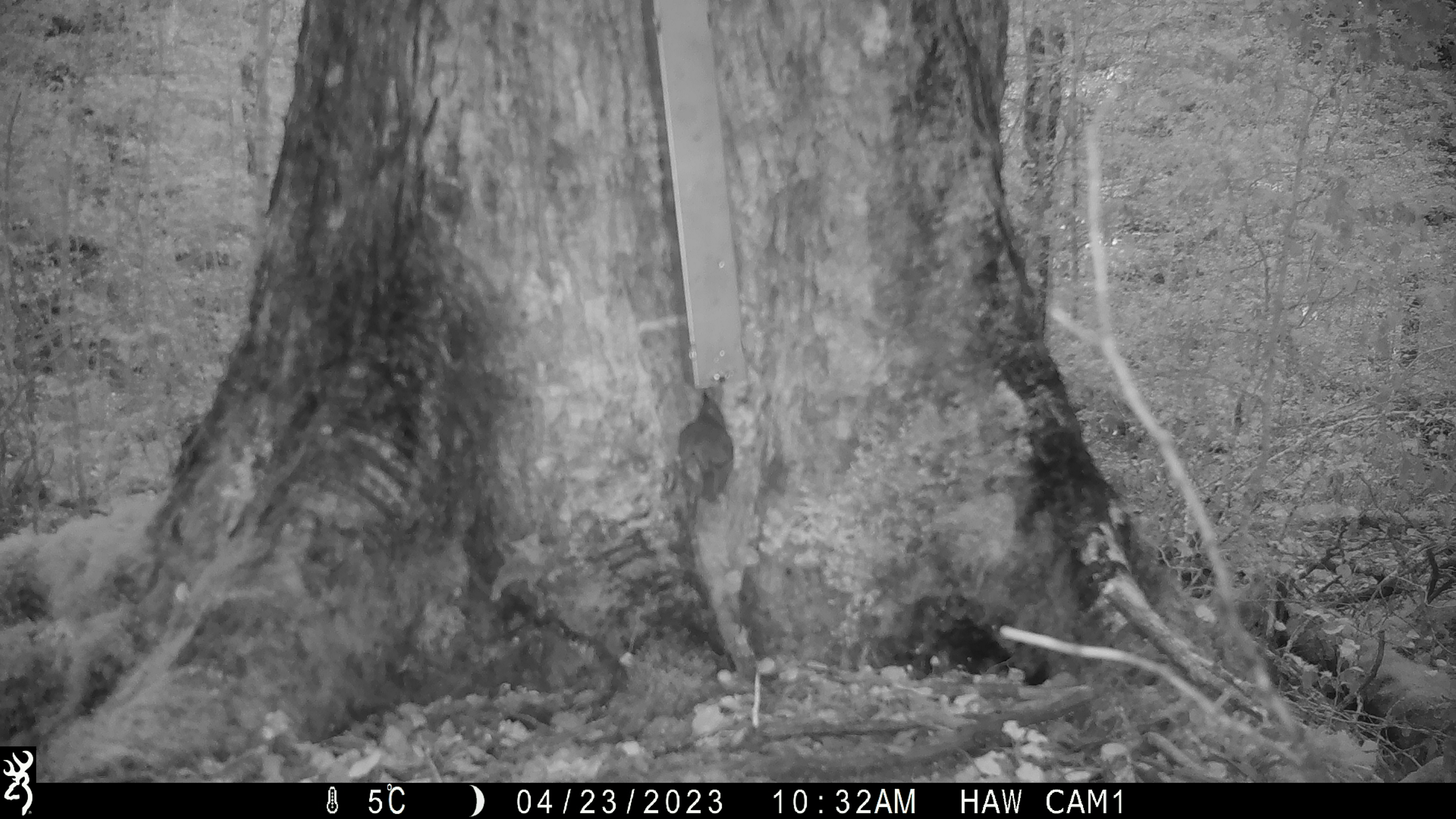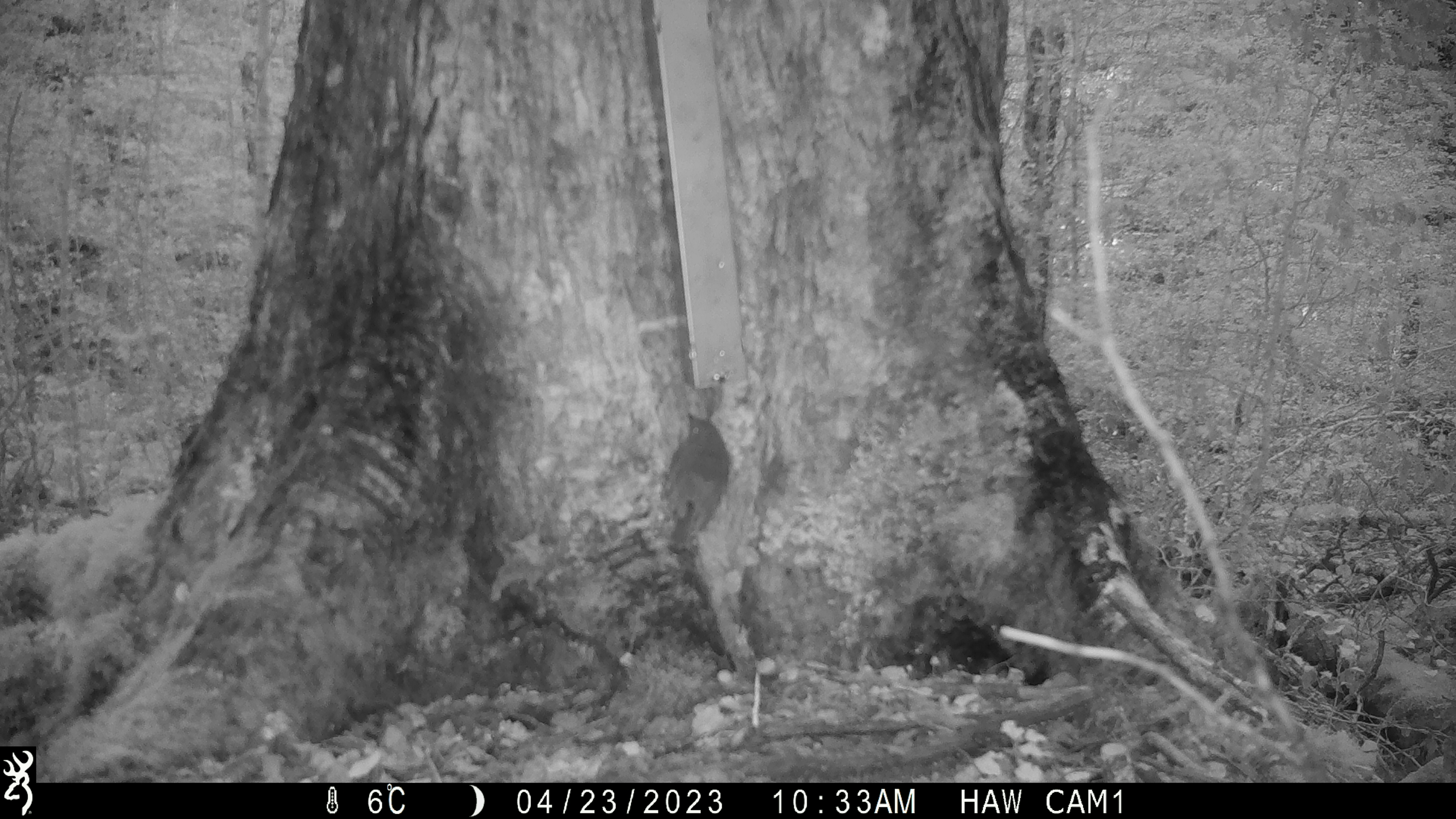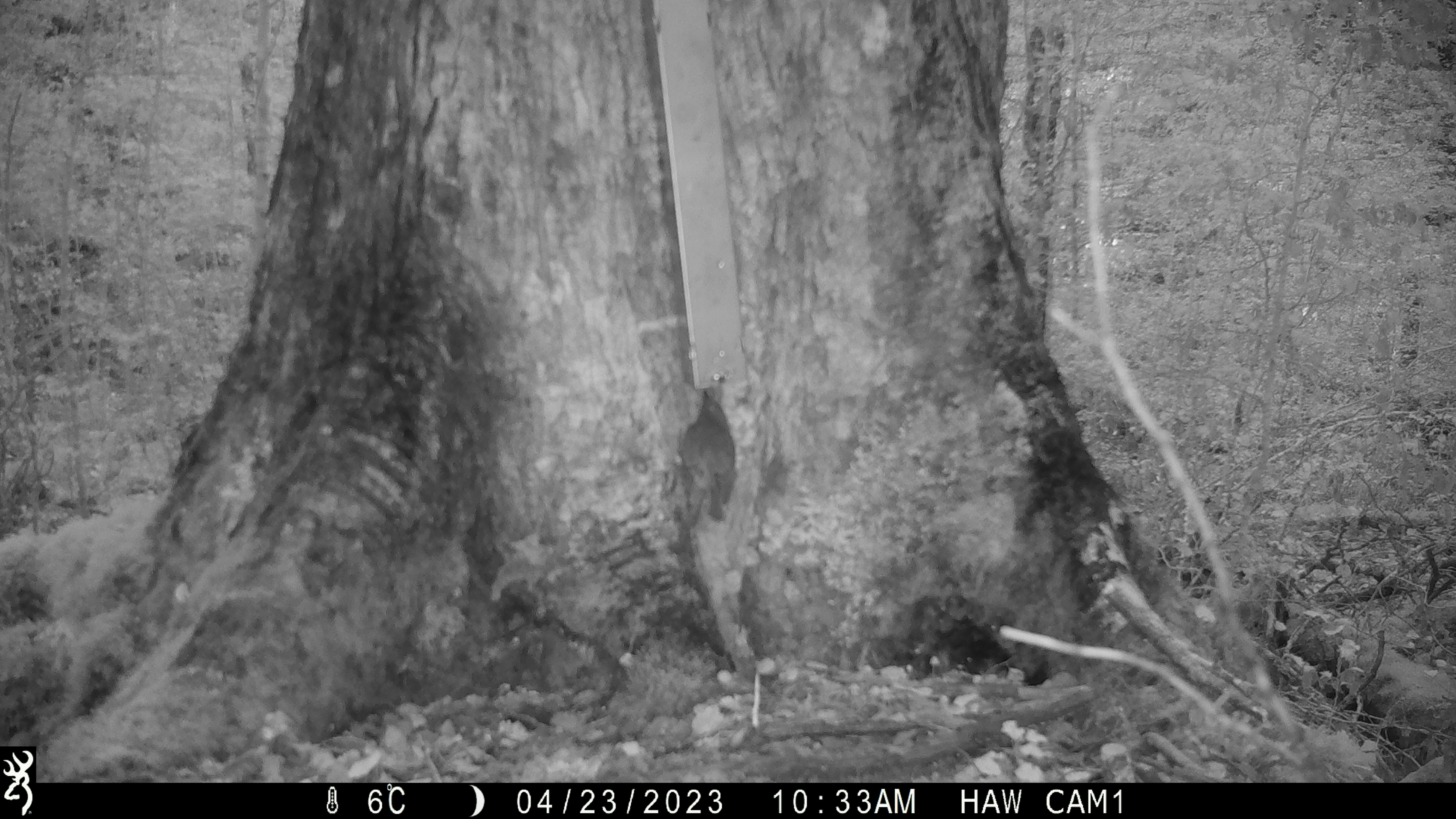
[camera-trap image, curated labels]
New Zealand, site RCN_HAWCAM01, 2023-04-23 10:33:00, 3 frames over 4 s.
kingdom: Animalia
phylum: Chordata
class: Aves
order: Passeriformes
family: Petroicidae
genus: Petroica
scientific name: Petroica australis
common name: new zealand robin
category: robin